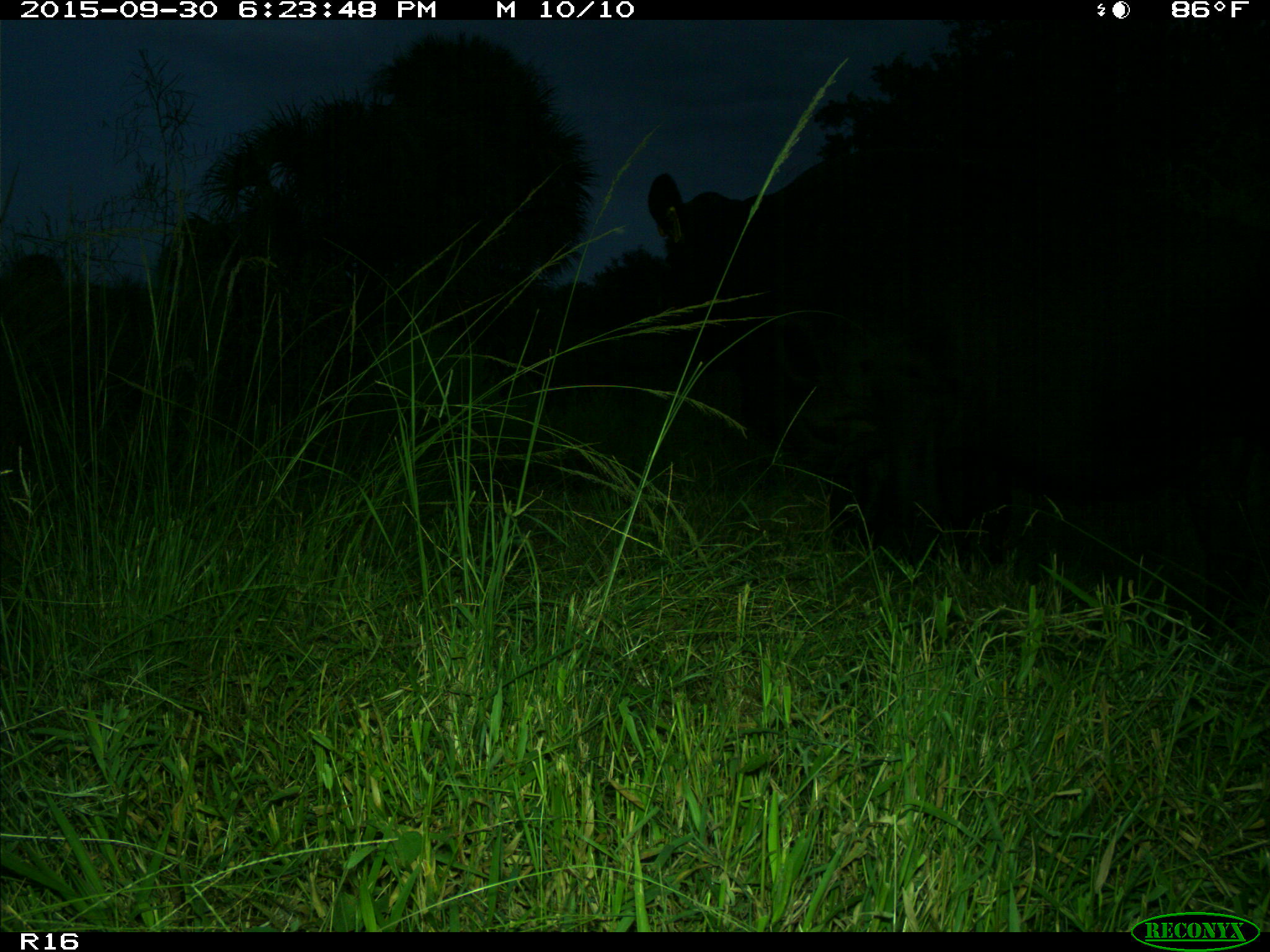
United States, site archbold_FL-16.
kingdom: Animalia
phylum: Chordata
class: Mammalia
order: Artiodactyla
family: Bovidae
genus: Bos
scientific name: Bos taurus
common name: domestic cow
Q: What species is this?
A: Bos taurus (domestic cow).